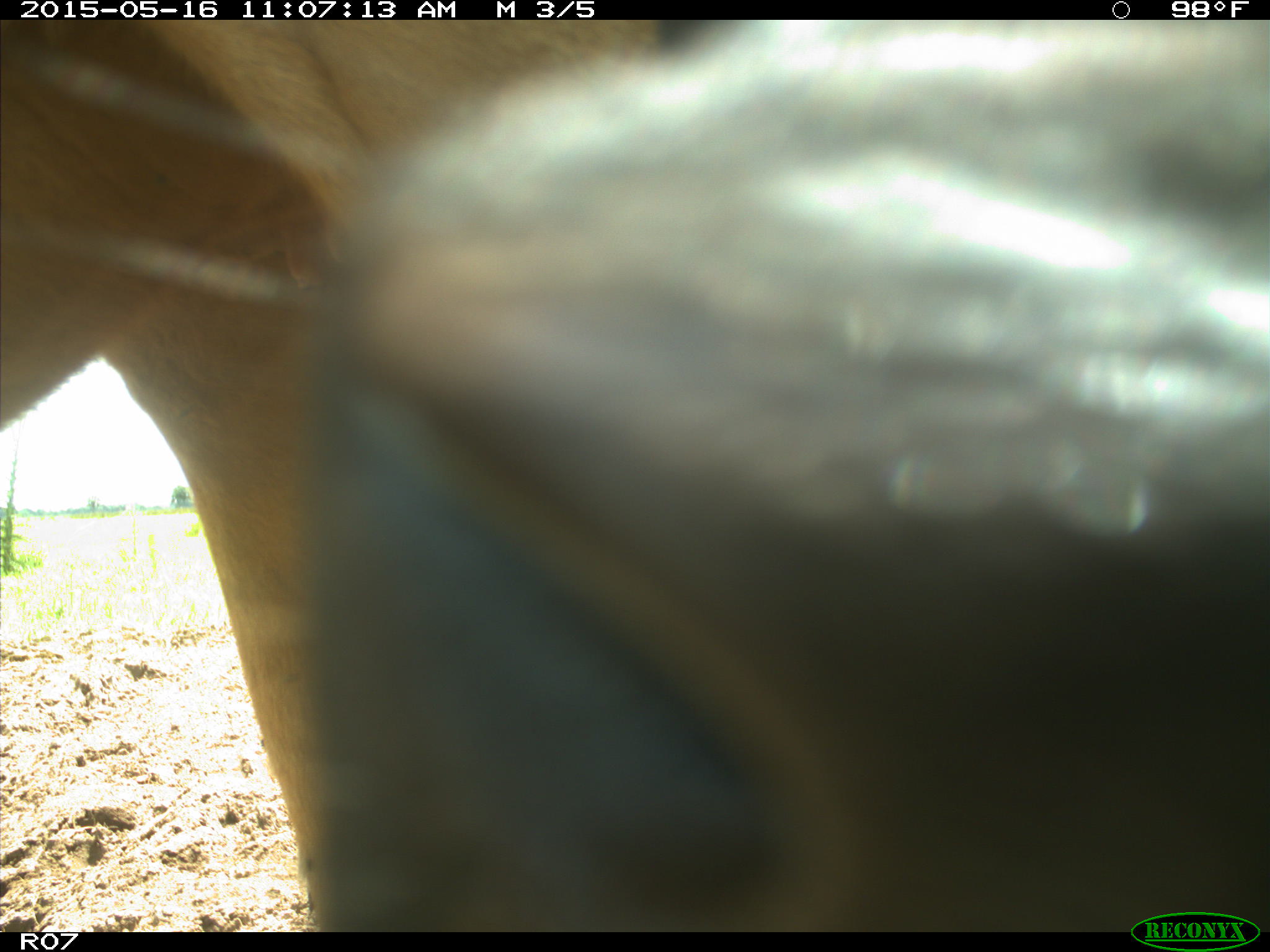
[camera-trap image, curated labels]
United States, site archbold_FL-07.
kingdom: Animalia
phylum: Chordata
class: Mammalia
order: Artiodactyla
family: Bovidae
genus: Bos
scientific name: Bos taurus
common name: domestic cow